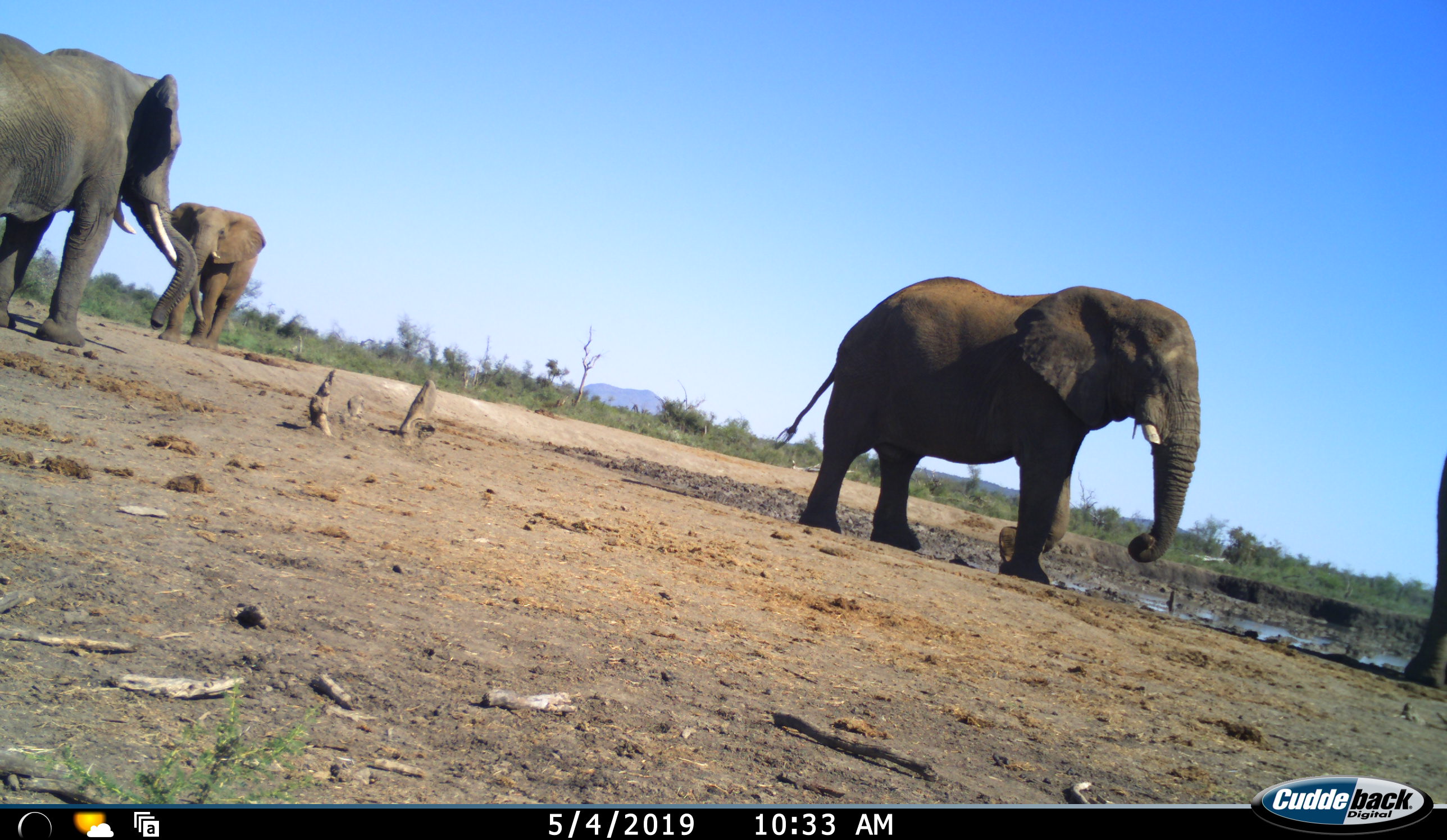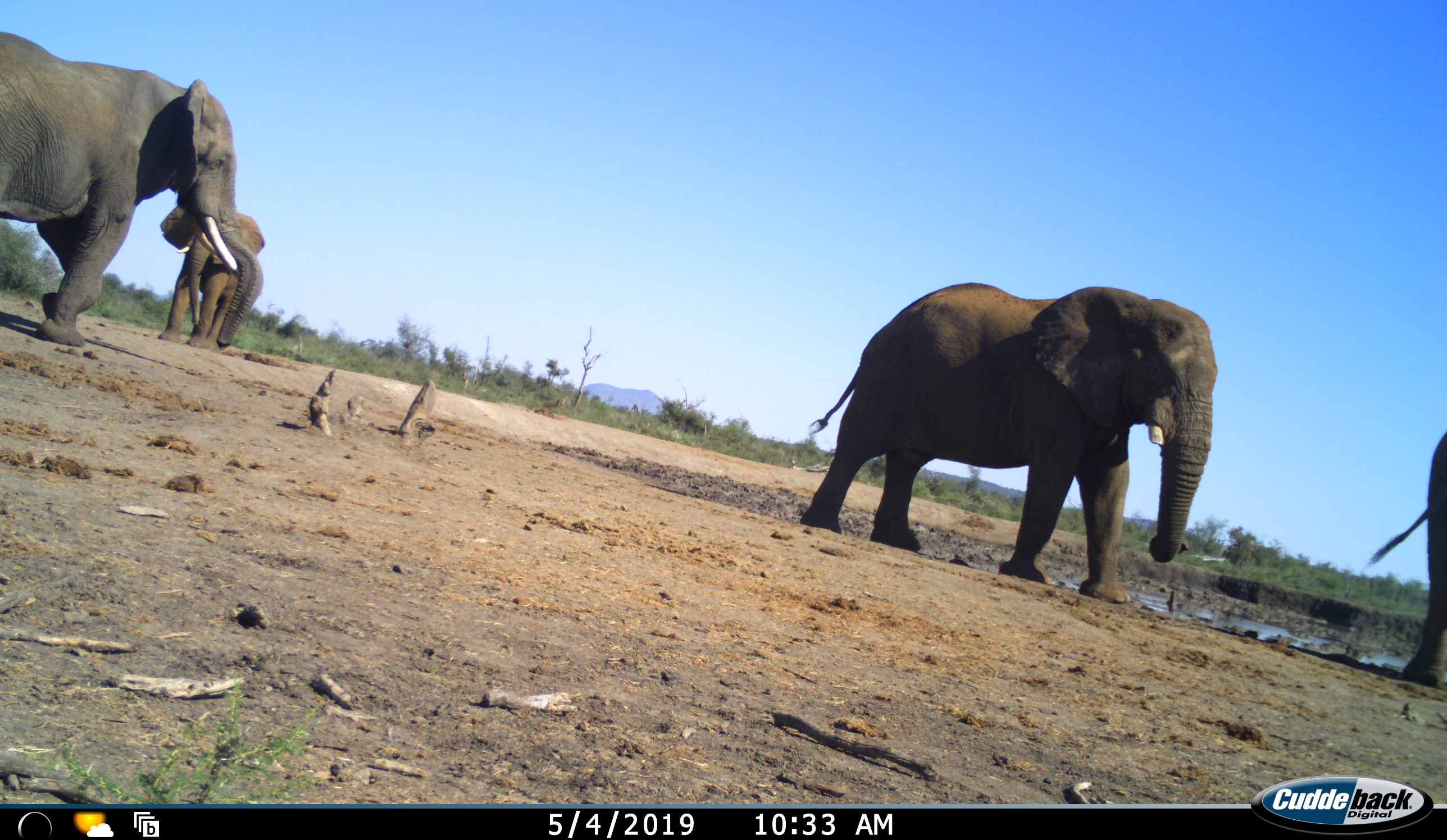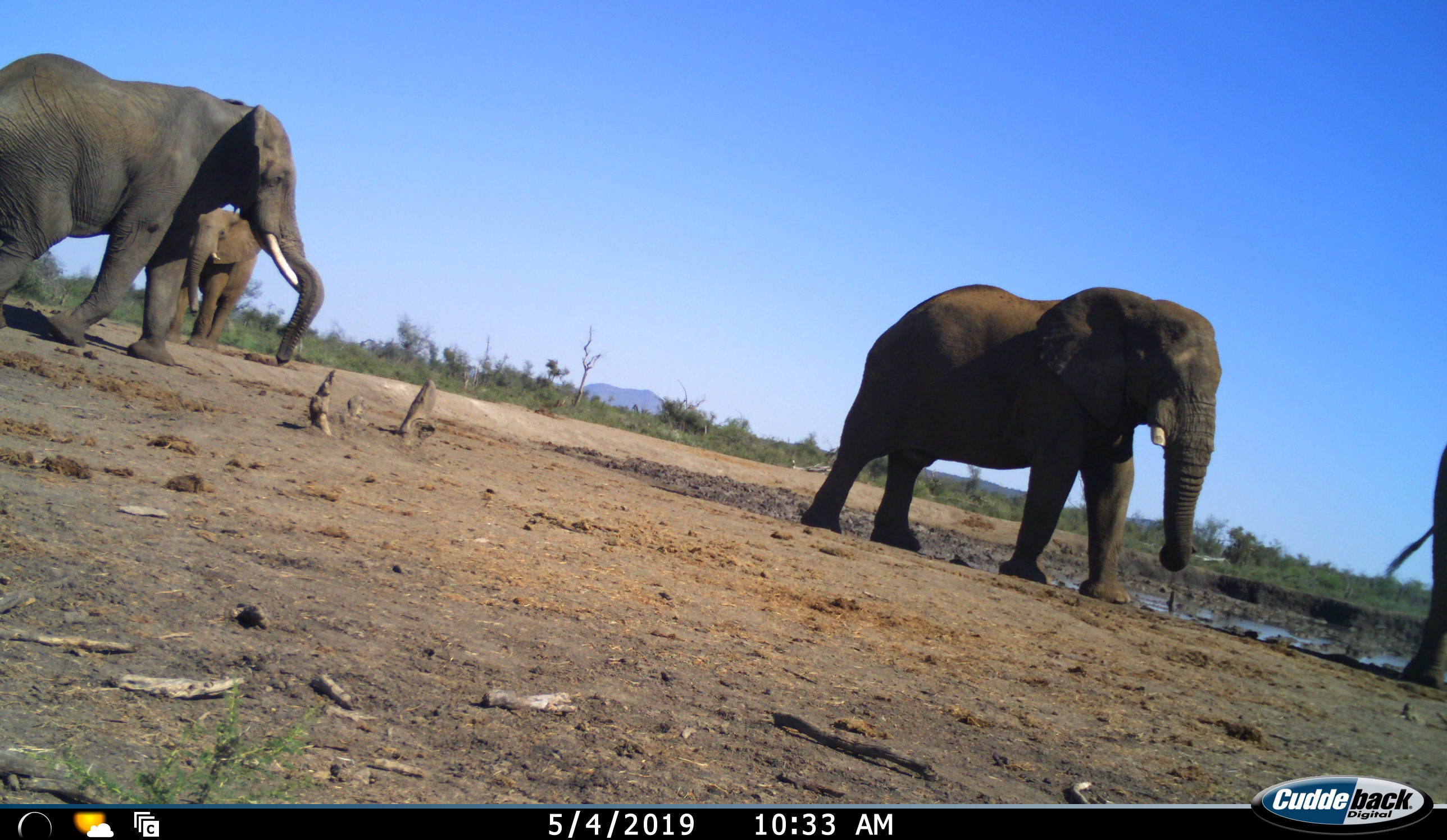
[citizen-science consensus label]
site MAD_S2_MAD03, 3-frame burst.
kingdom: Animalia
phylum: Chordata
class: Mammalia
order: Proboscidea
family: Elephantidae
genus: Loxodonta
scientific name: Loxodonta africana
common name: african bush elephant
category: elephant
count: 4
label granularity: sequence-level